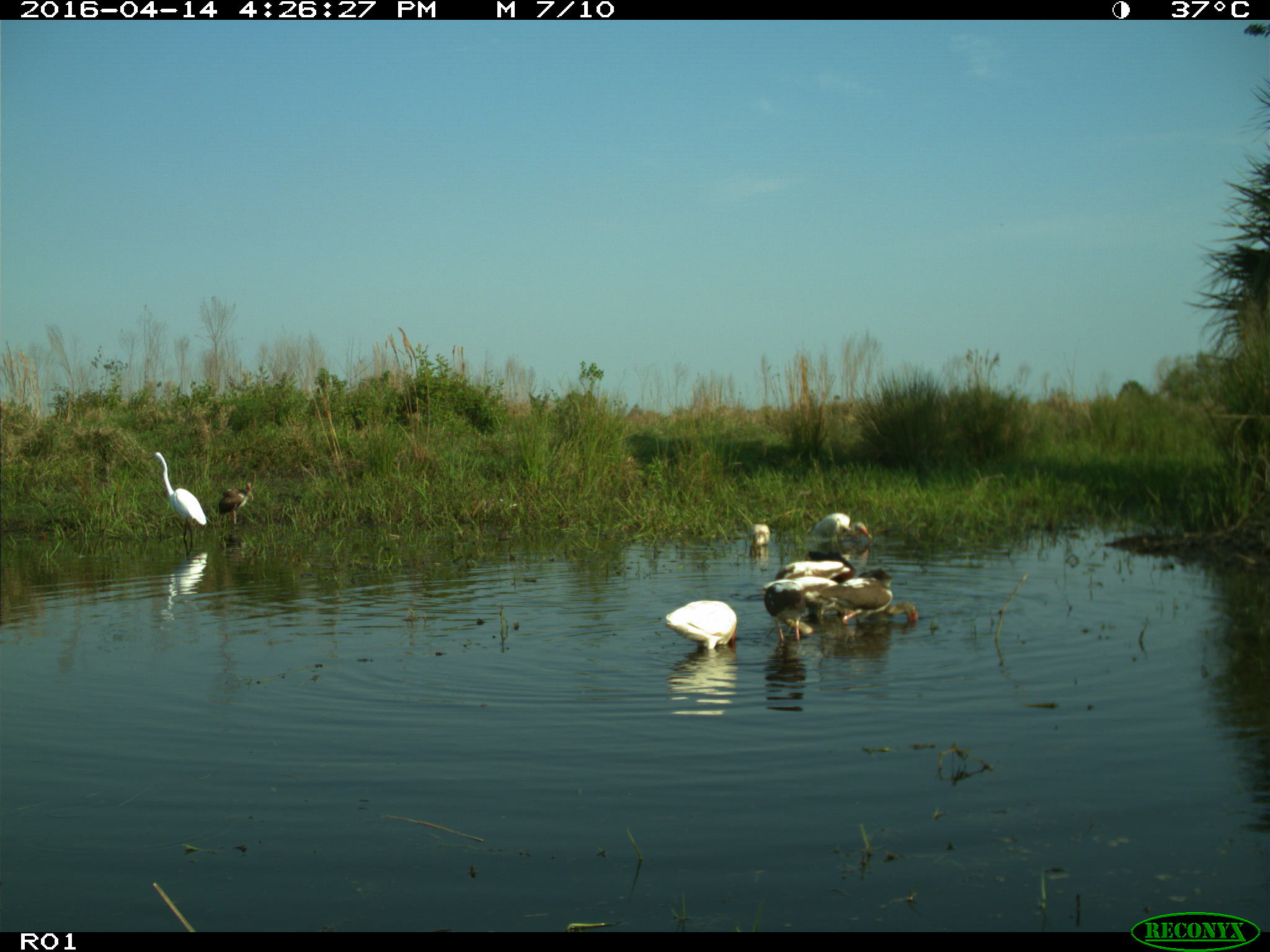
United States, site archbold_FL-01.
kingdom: Animalia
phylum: Chordata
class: Aves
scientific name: Aves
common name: birds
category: unidentified bird